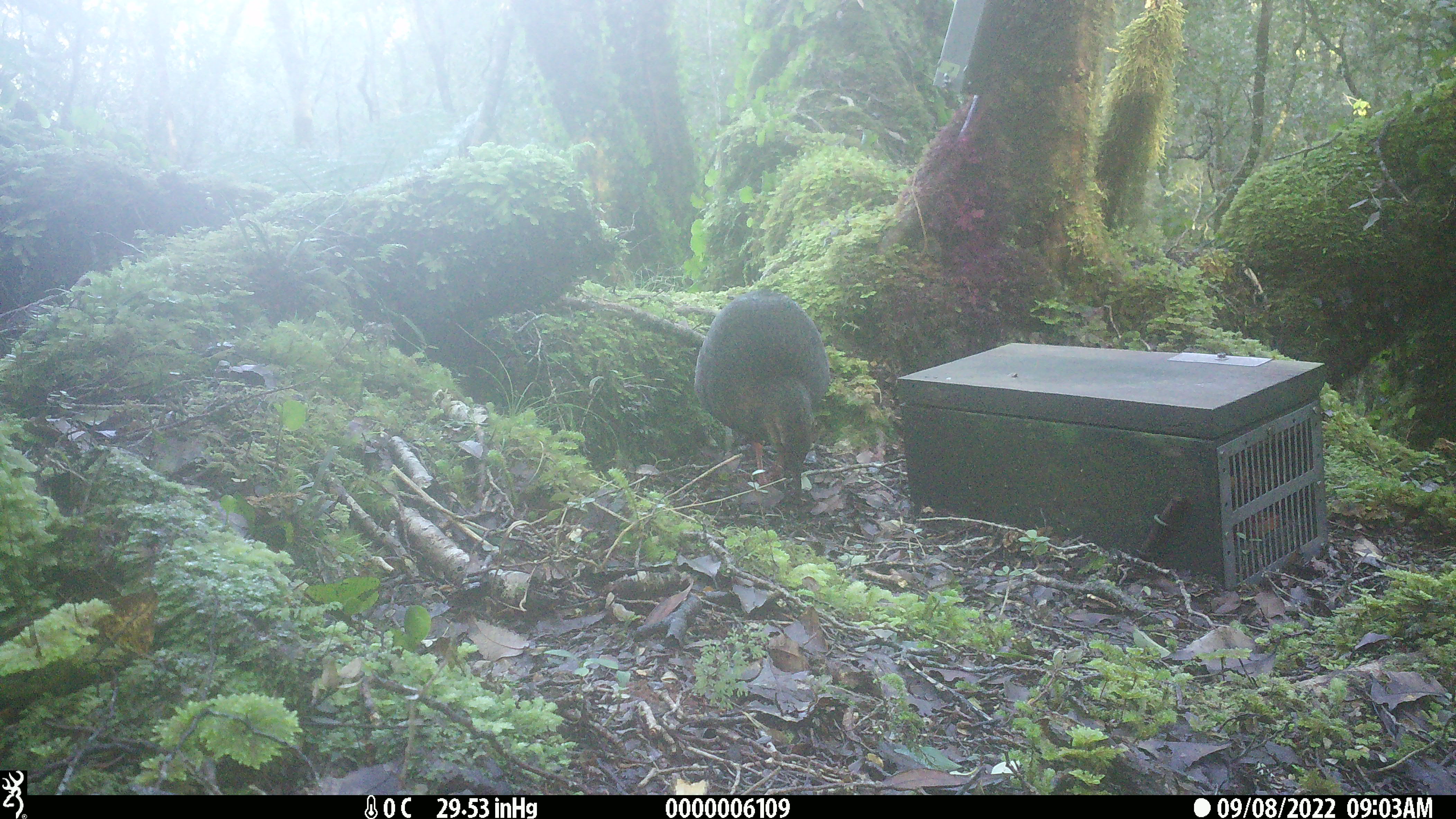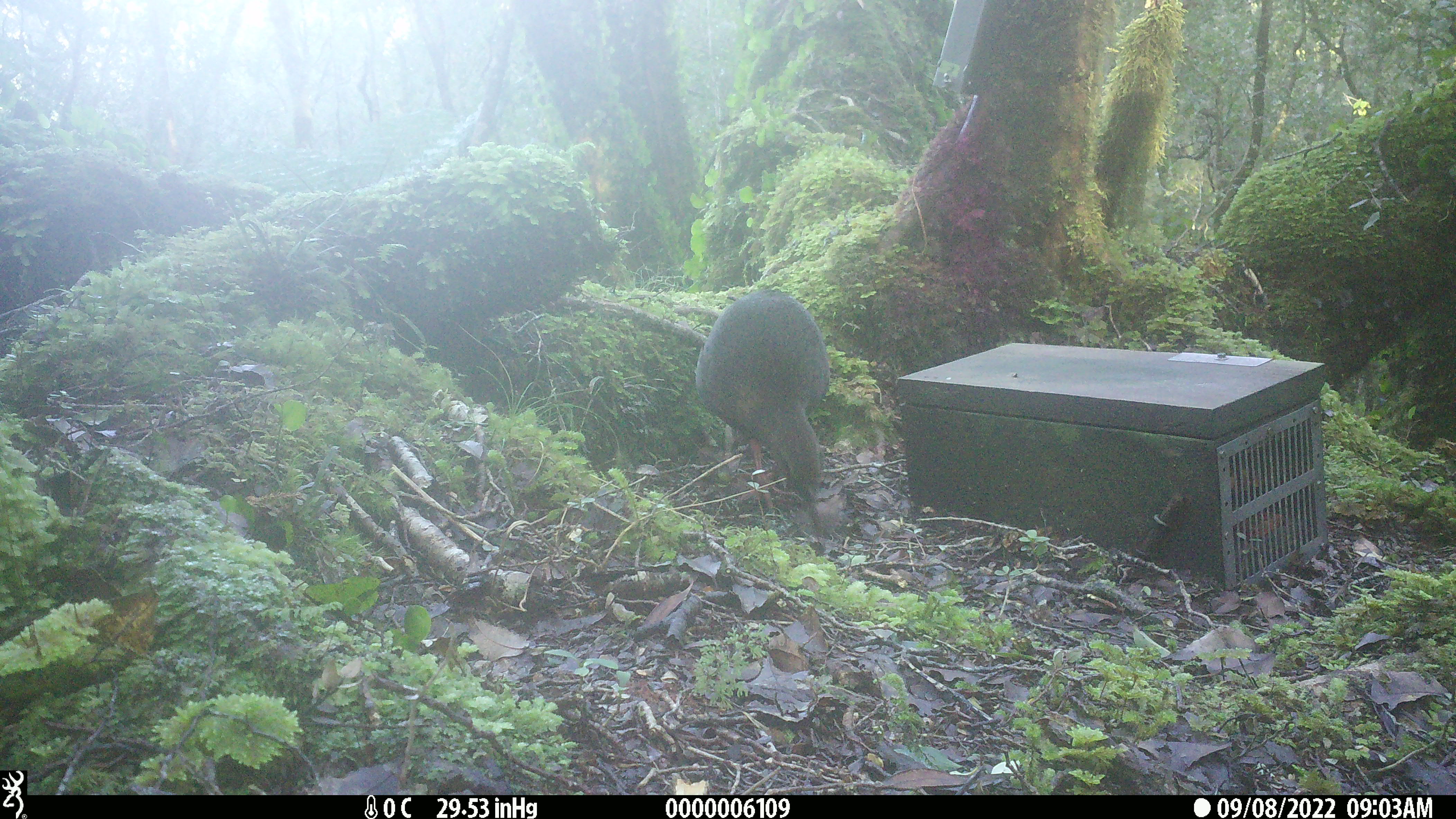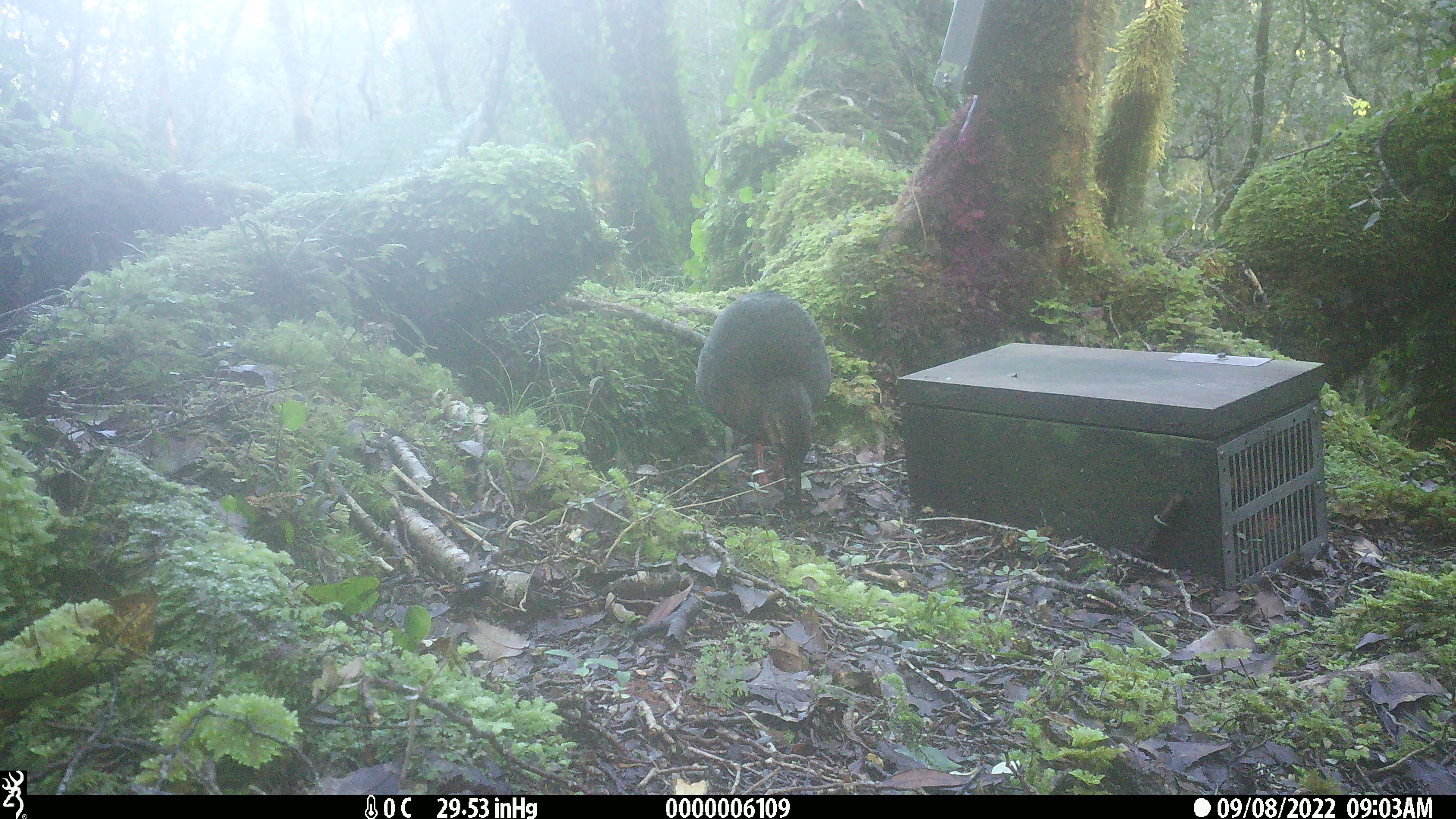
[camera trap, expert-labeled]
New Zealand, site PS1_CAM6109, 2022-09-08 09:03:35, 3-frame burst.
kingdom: Animalia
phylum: Chordata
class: Aves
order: Gruiformes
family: Rallidae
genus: Gallirallus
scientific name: Gallirallus australis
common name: weka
Weka (Gallirallus australis).